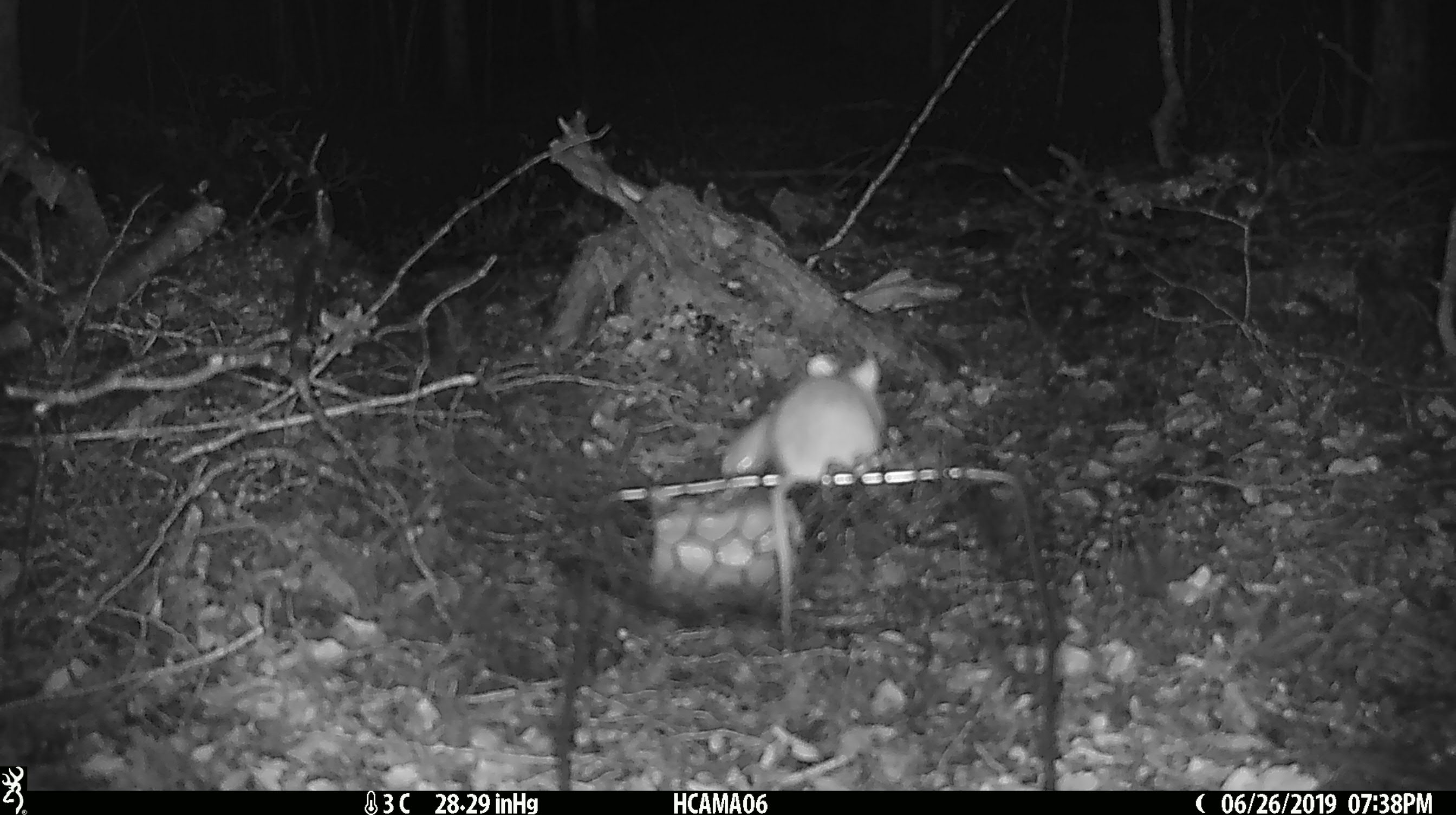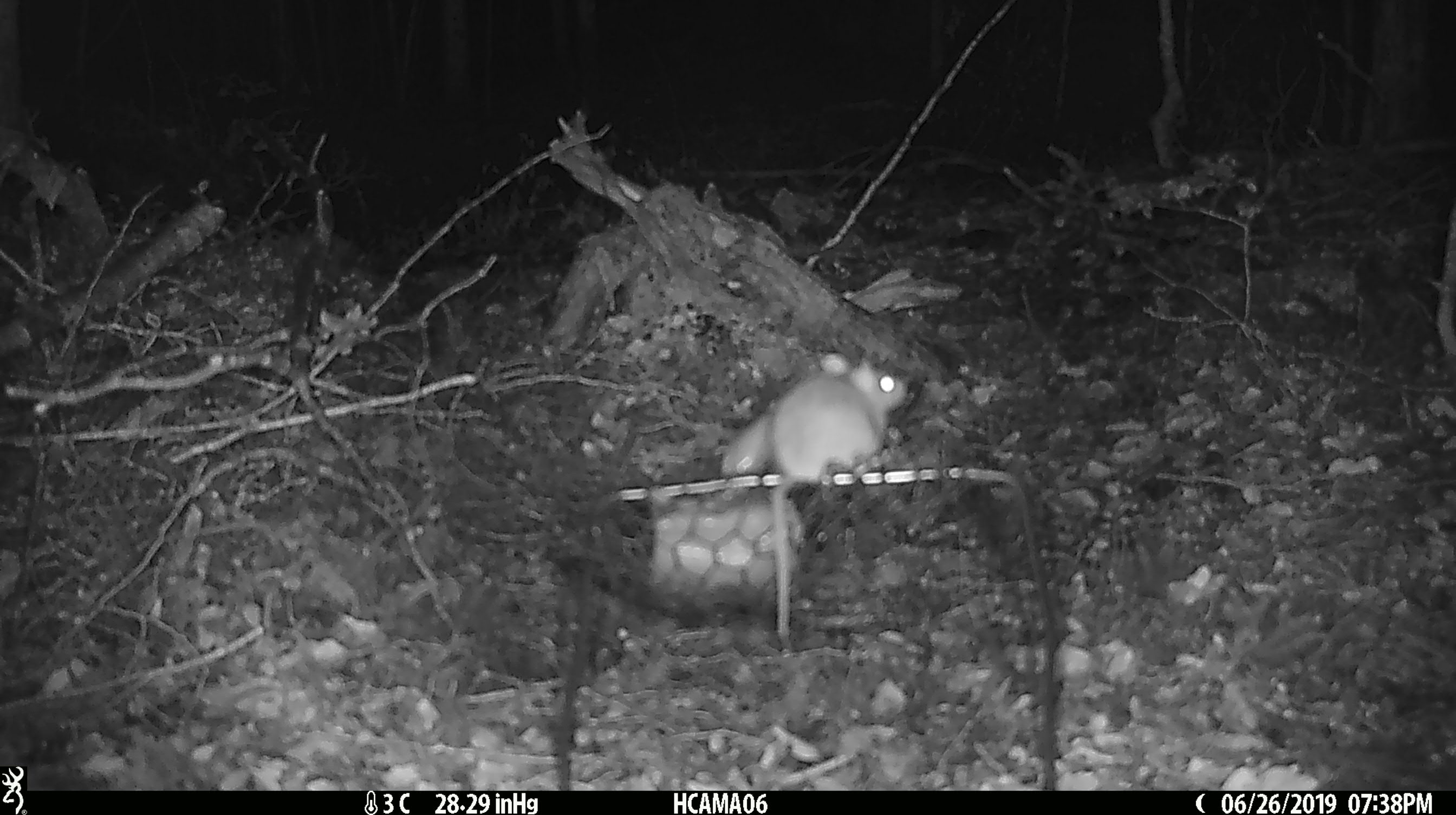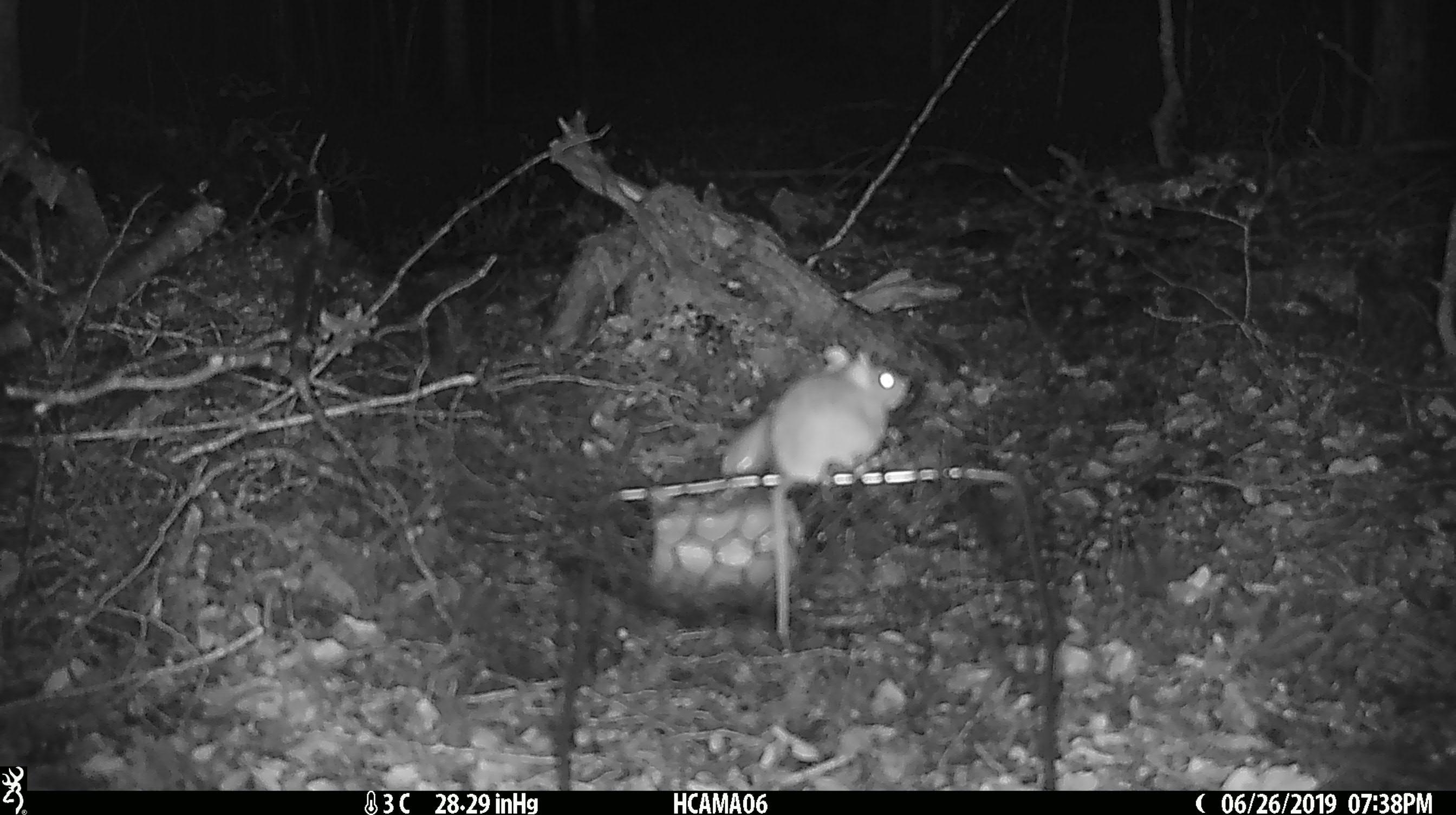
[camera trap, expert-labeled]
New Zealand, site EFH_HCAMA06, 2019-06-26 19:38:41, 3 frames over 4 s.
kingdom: Animalia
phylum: Chordata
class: Mammalia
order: Rodentia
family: Muridae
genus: Mus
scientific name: Mus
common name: mouse